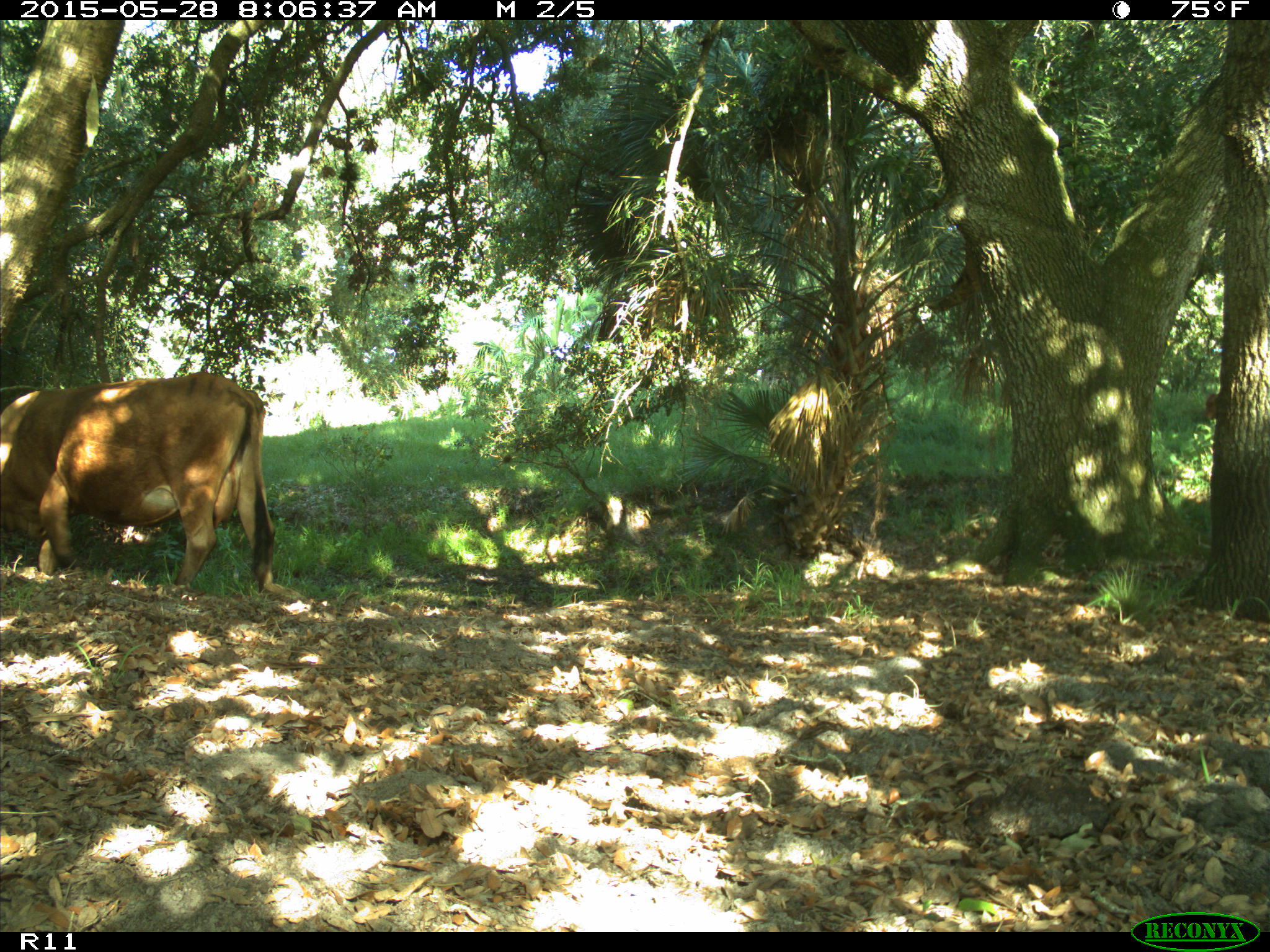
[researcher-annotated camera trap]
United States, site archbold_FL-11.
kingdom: Animalia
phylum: Chordata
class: Mammalia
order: Artiodactyla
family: Bovidae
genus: Bos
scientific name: Bos taurus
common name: domestic cow